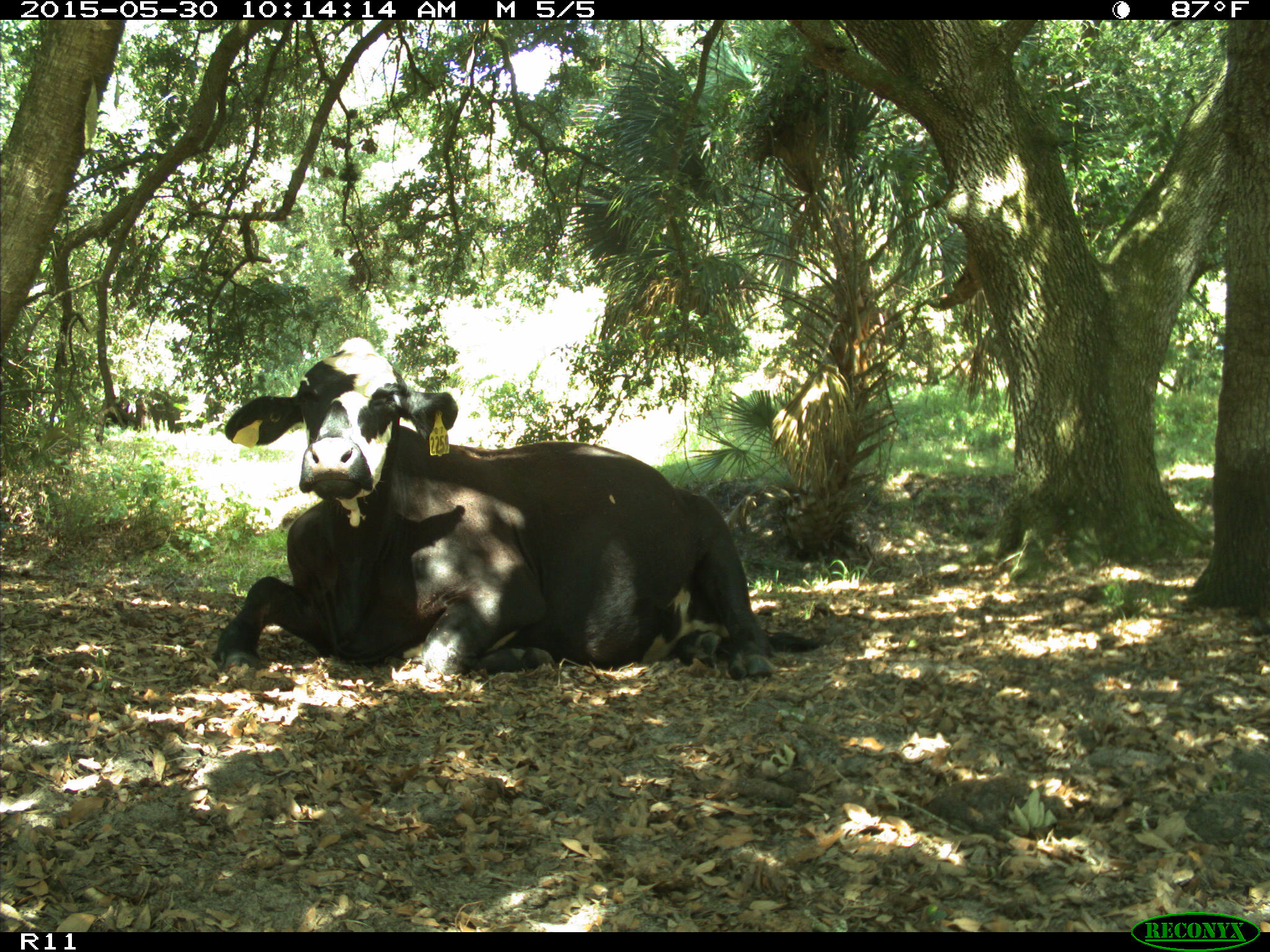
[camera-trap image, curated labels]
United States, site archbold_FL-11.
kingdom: Animalia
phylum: Chordata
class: Mammalia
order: Artiodactyla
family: Bovidae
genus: Bos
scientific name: Bos taurus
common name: domestic cow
Bos taurus (domestic cow).